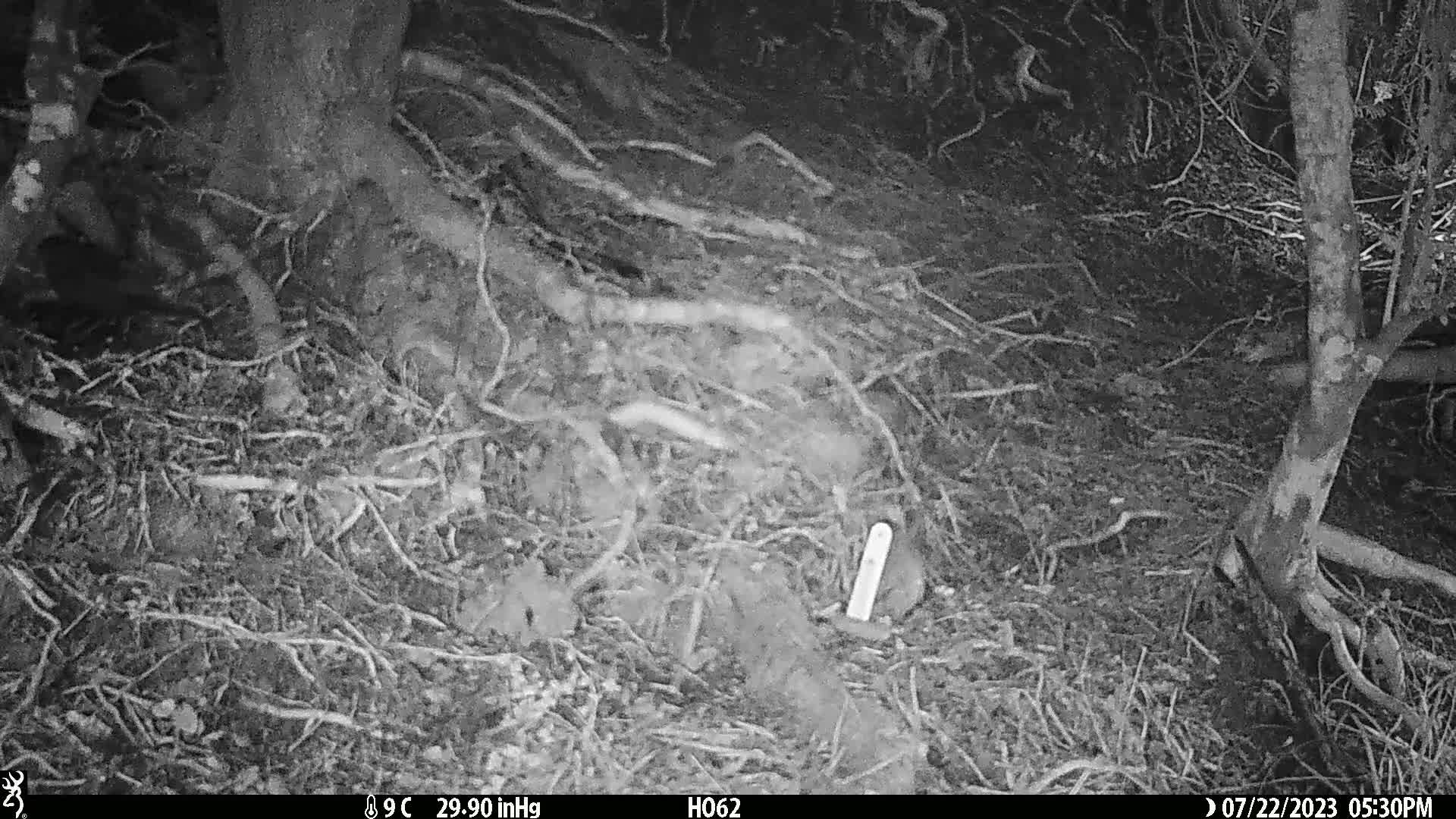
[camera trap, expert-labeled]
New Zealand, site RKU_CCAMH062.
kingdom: Animalia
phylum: Chordata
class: Aves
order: Passeriformes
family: Turdidae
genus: Turdus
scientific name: Turdus merula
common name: eurasian blackbird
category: blackbird